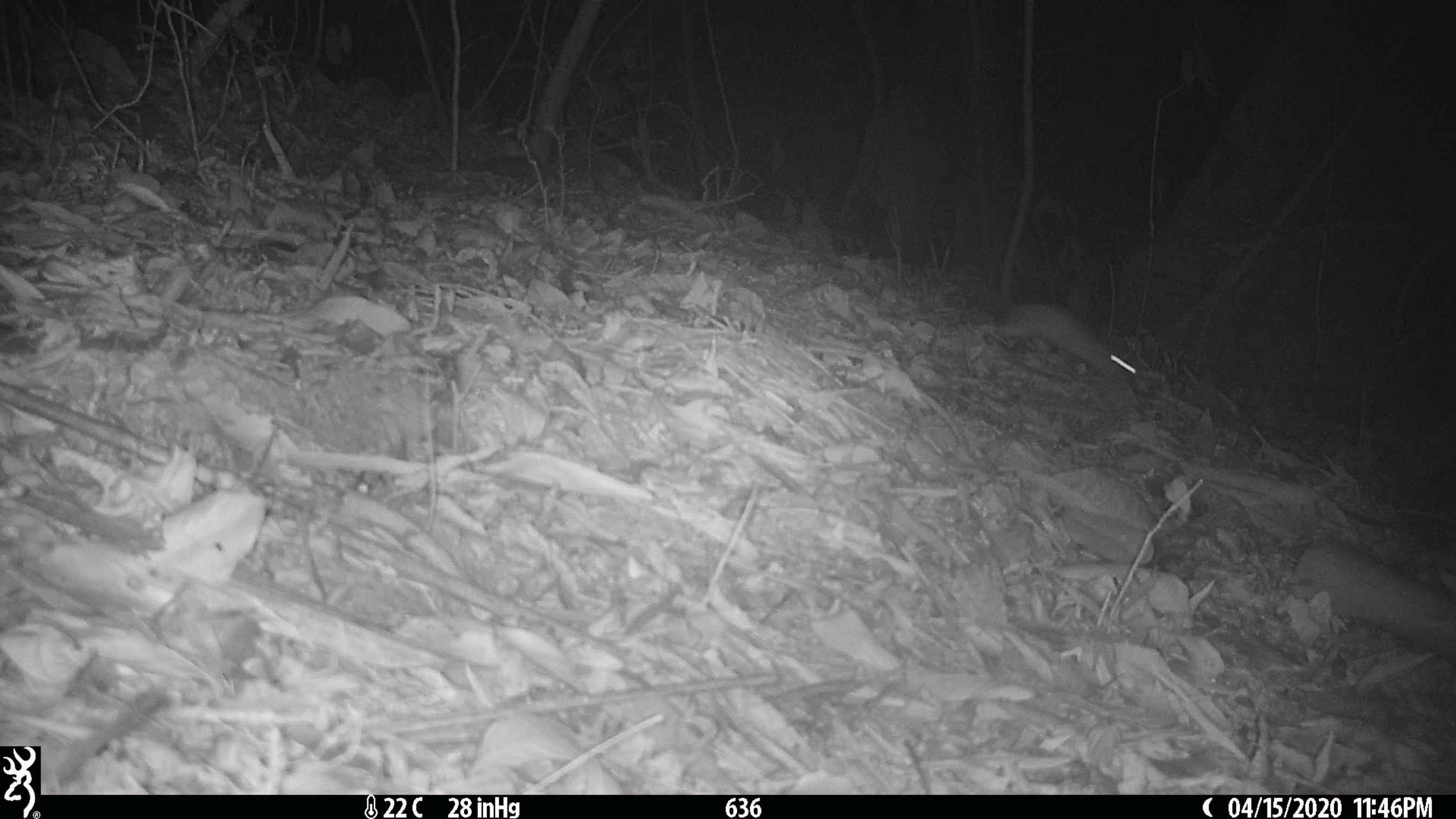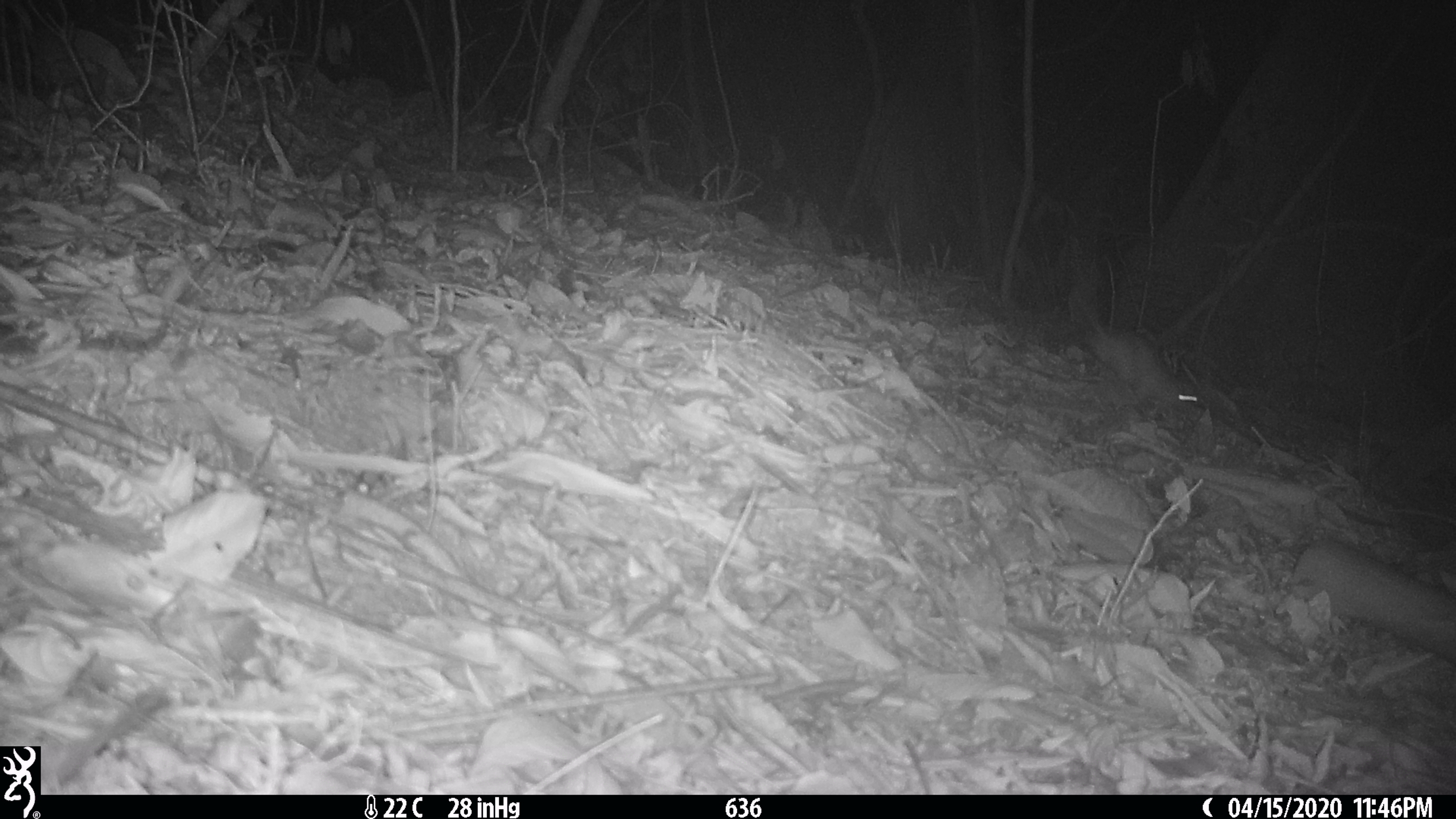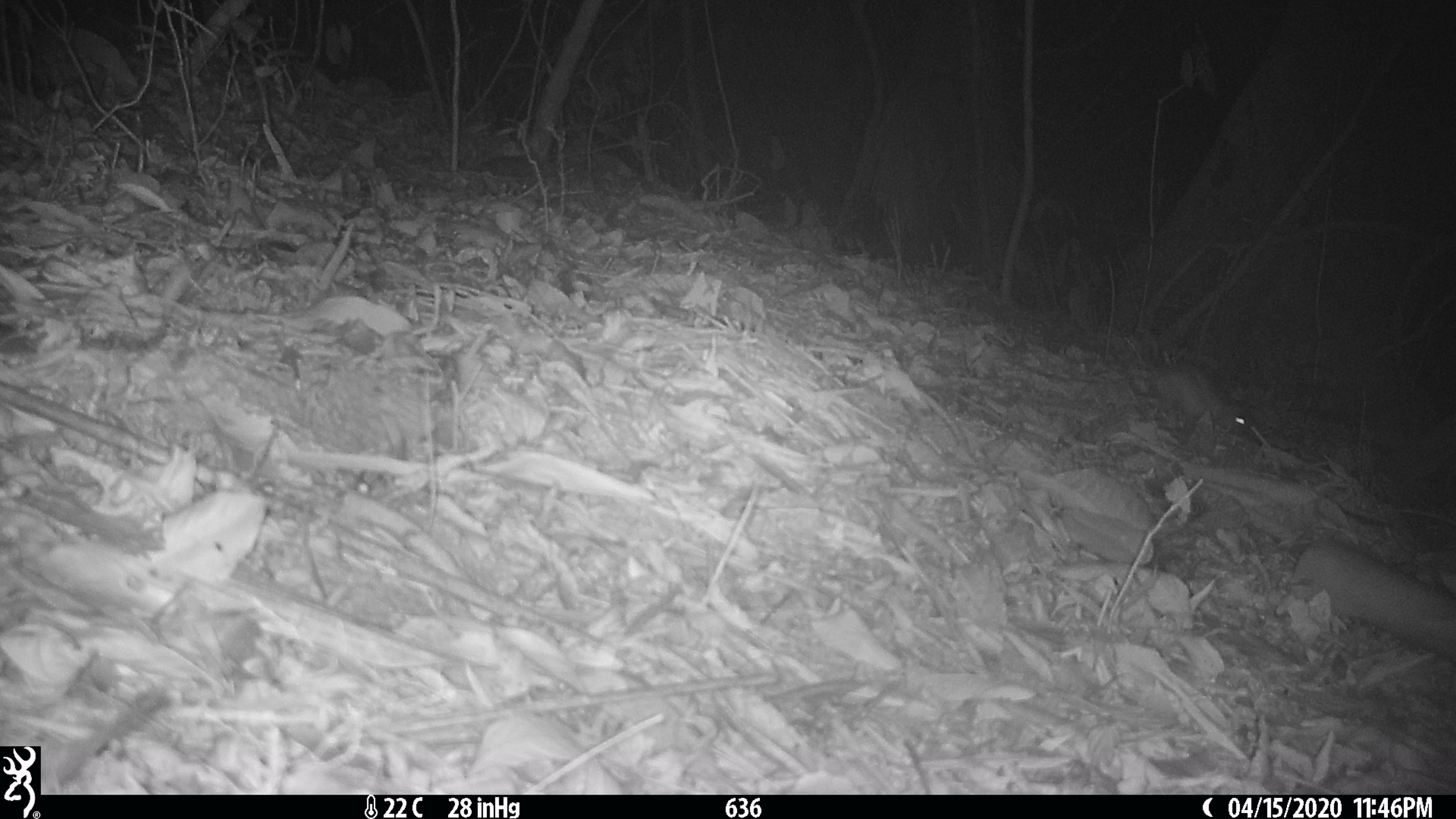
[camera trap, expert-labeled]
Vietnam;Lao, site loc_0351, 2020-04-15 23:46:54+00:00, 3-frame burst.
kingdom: Animalia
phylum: Chordata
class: Mammalia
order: Rodentia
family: Muridae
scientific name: Muridae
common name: old-world mice and rats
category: unidentified murid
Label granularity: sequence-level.